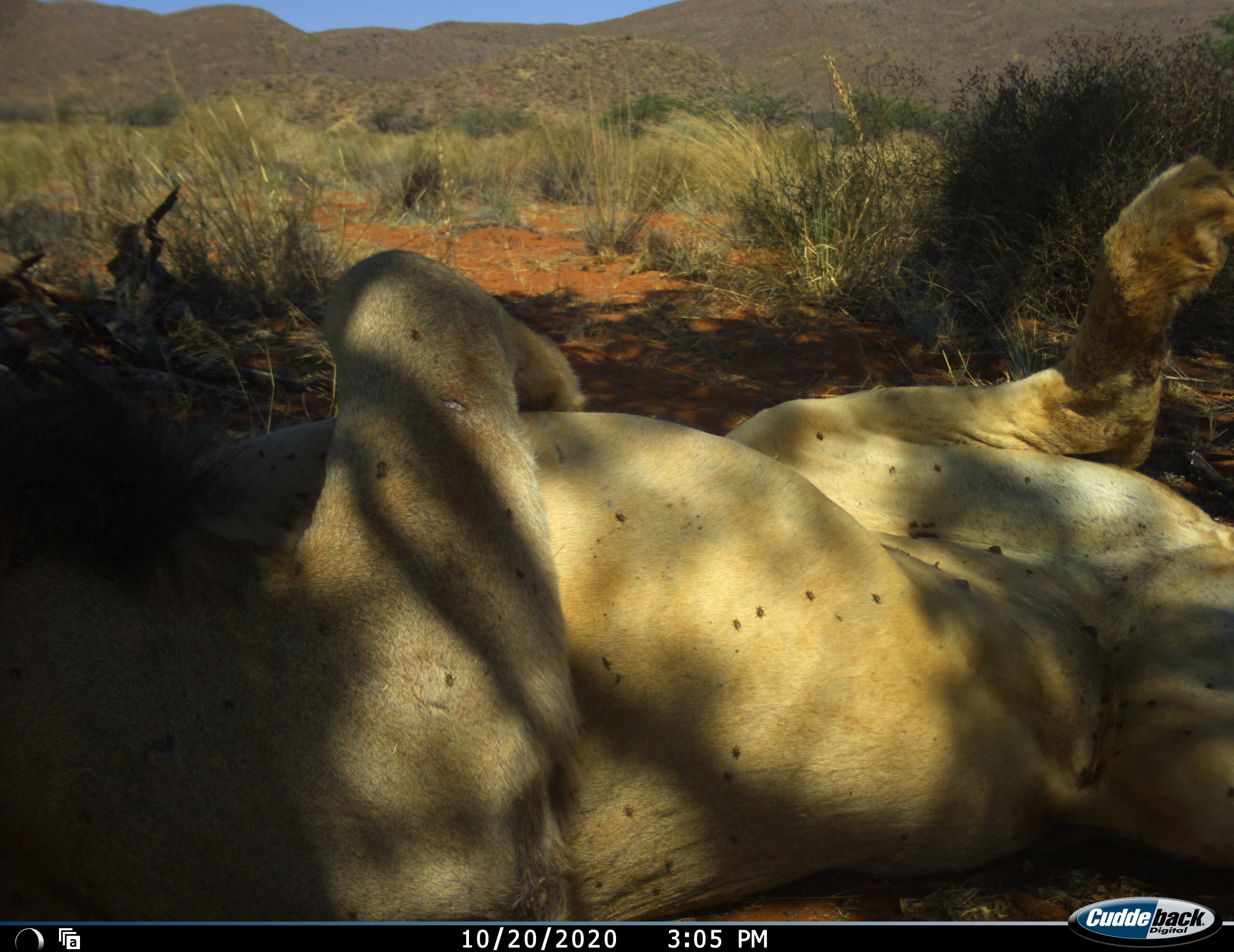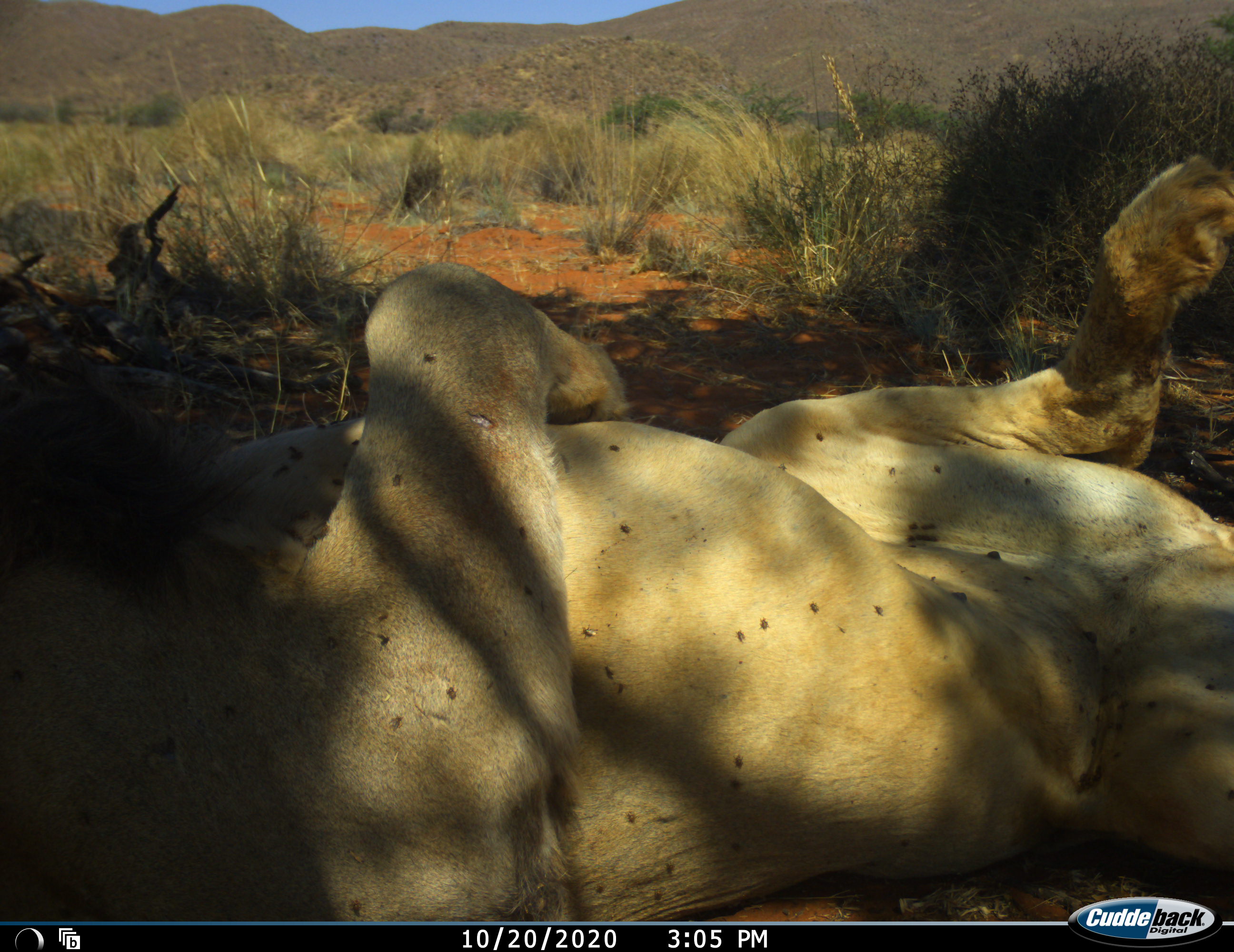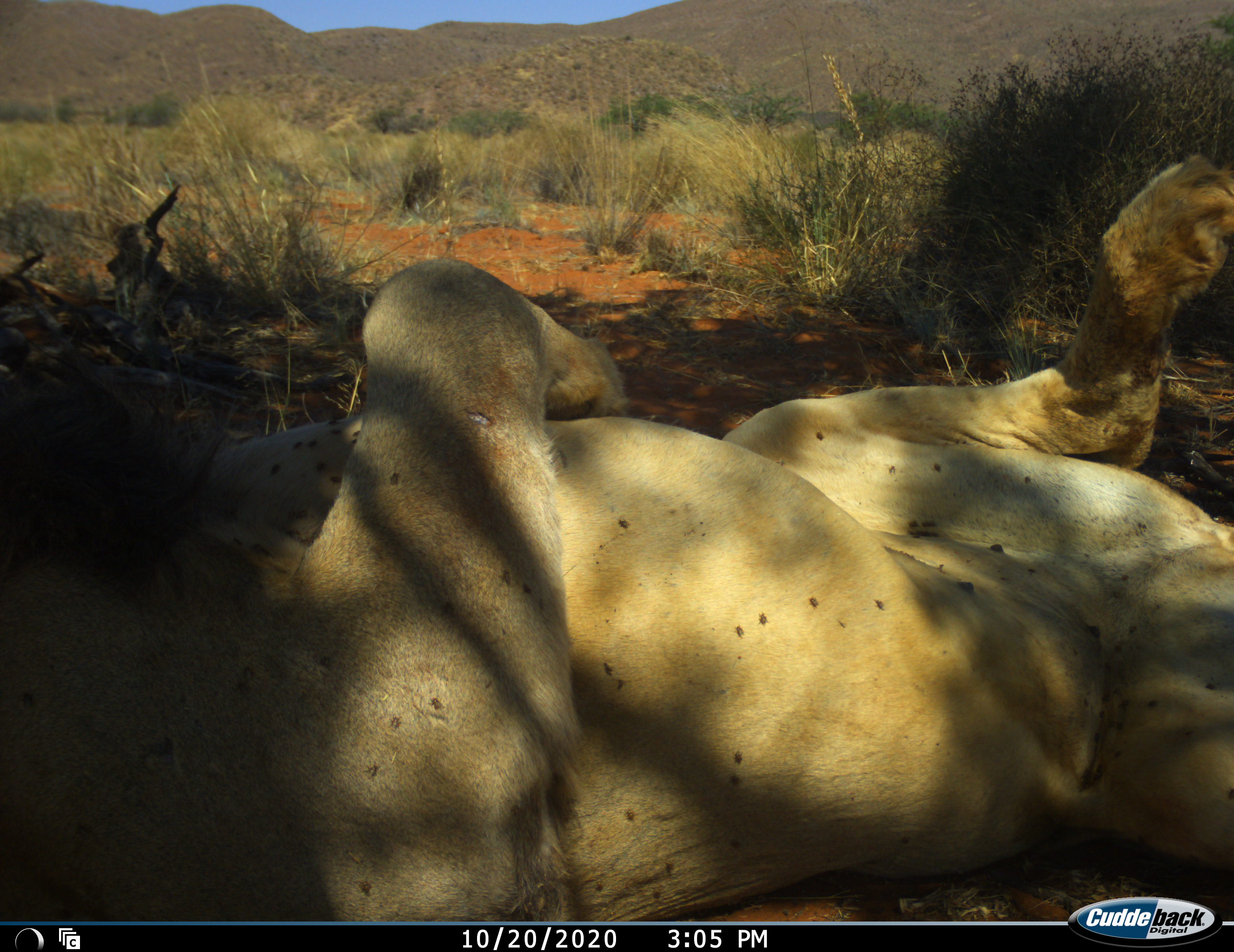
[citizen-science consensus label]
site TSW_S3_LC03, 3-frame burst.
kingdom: Animalia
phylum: Chordata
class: Mammalia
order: Carnivora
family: Felidae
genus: Panthera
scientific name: Panthera leo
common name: lion male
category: lionmale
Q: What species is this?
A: Lionmale (lion male) (Panthera leo).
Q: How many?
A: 1.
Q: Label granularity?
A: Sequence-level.